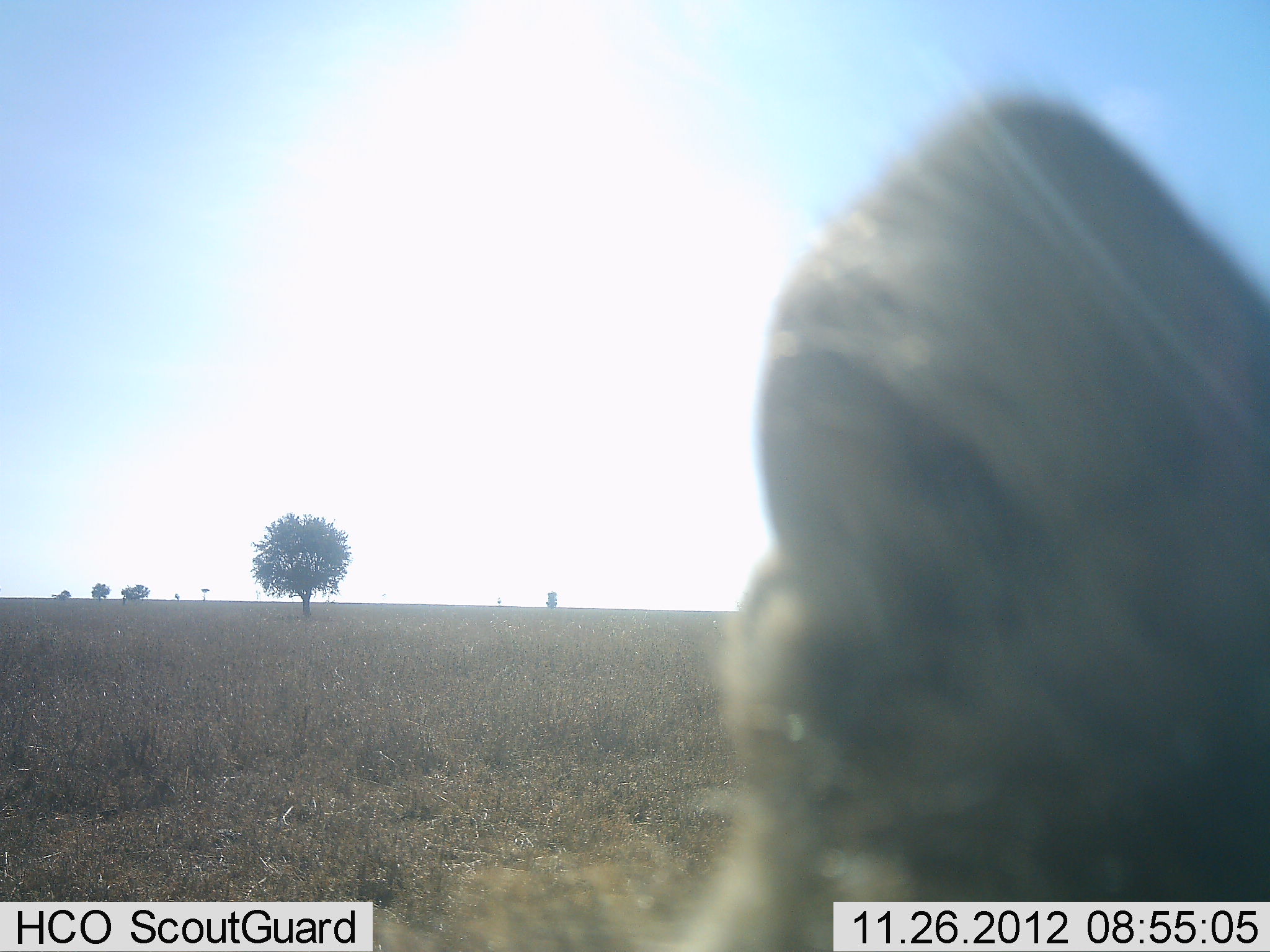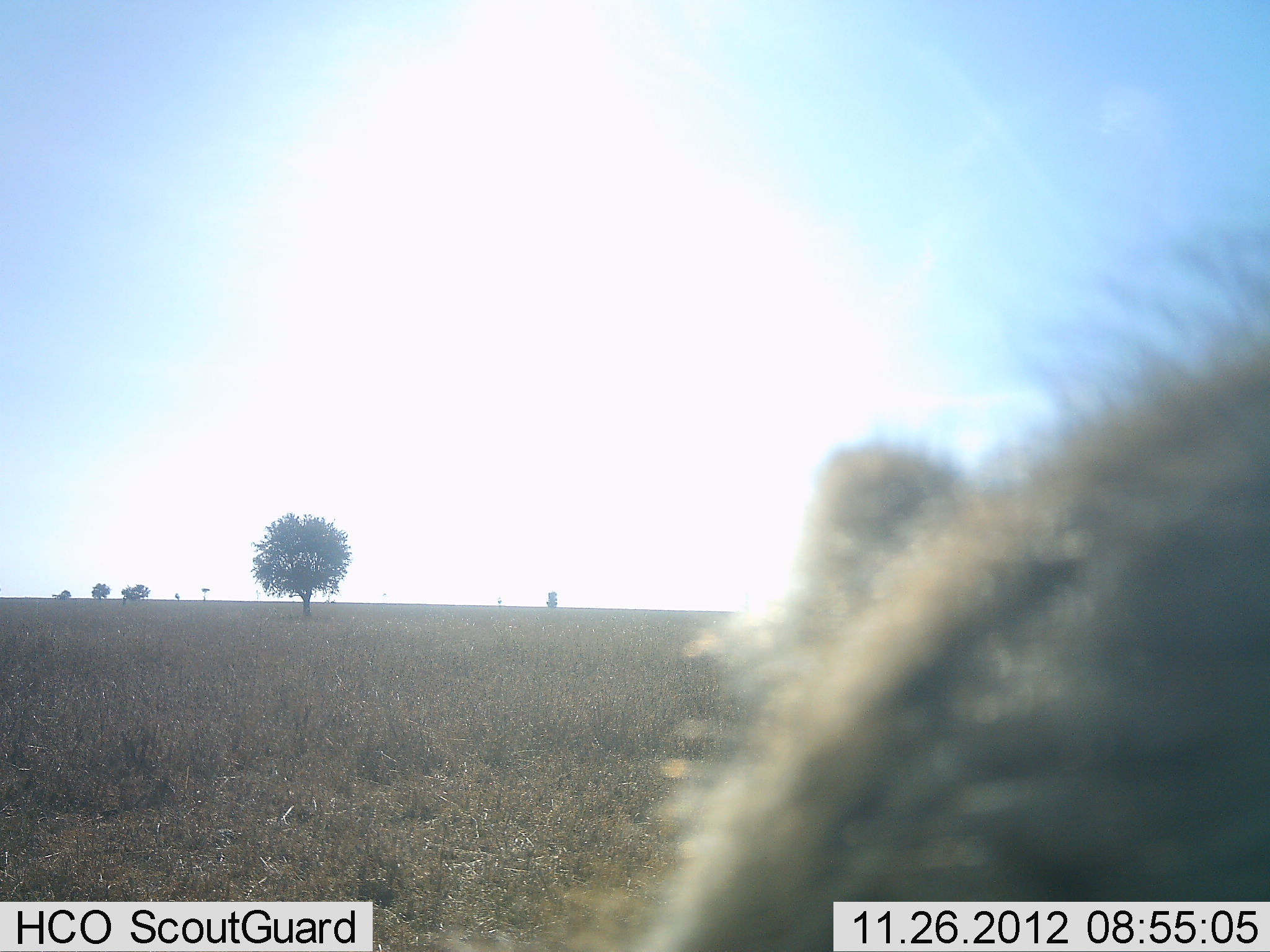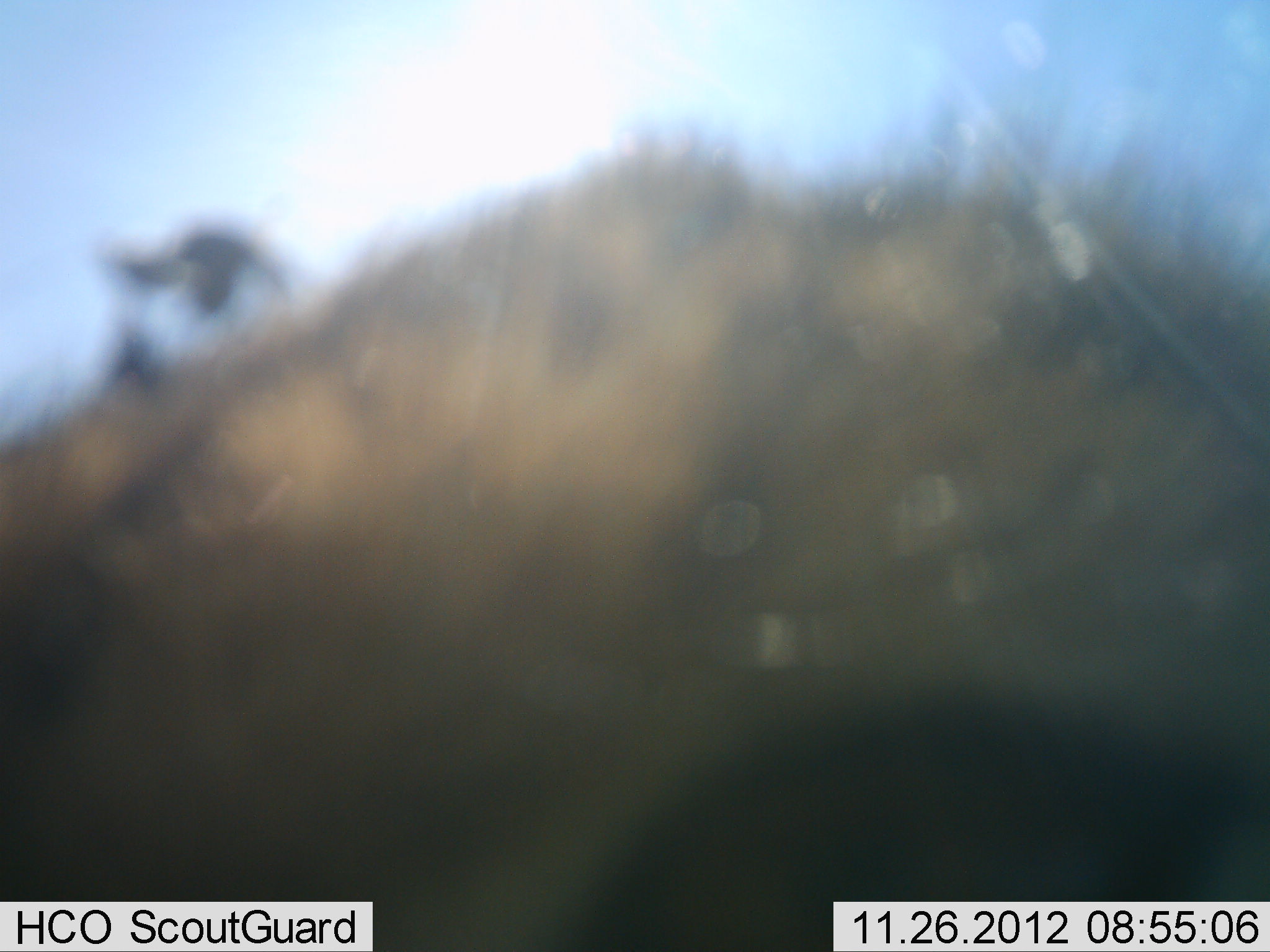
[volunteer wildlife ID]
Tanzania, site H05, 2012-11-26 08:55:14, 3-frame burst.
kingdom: Animalia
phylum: Chordata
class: Mammalia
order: Carnivora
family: Hyaenidae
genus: Crocuta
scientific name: Crocuta crocuta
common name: spotted hyena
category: hyenaspotted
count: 1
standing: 57%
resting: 0%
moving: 29%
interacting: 29%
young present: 0%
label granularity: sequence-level